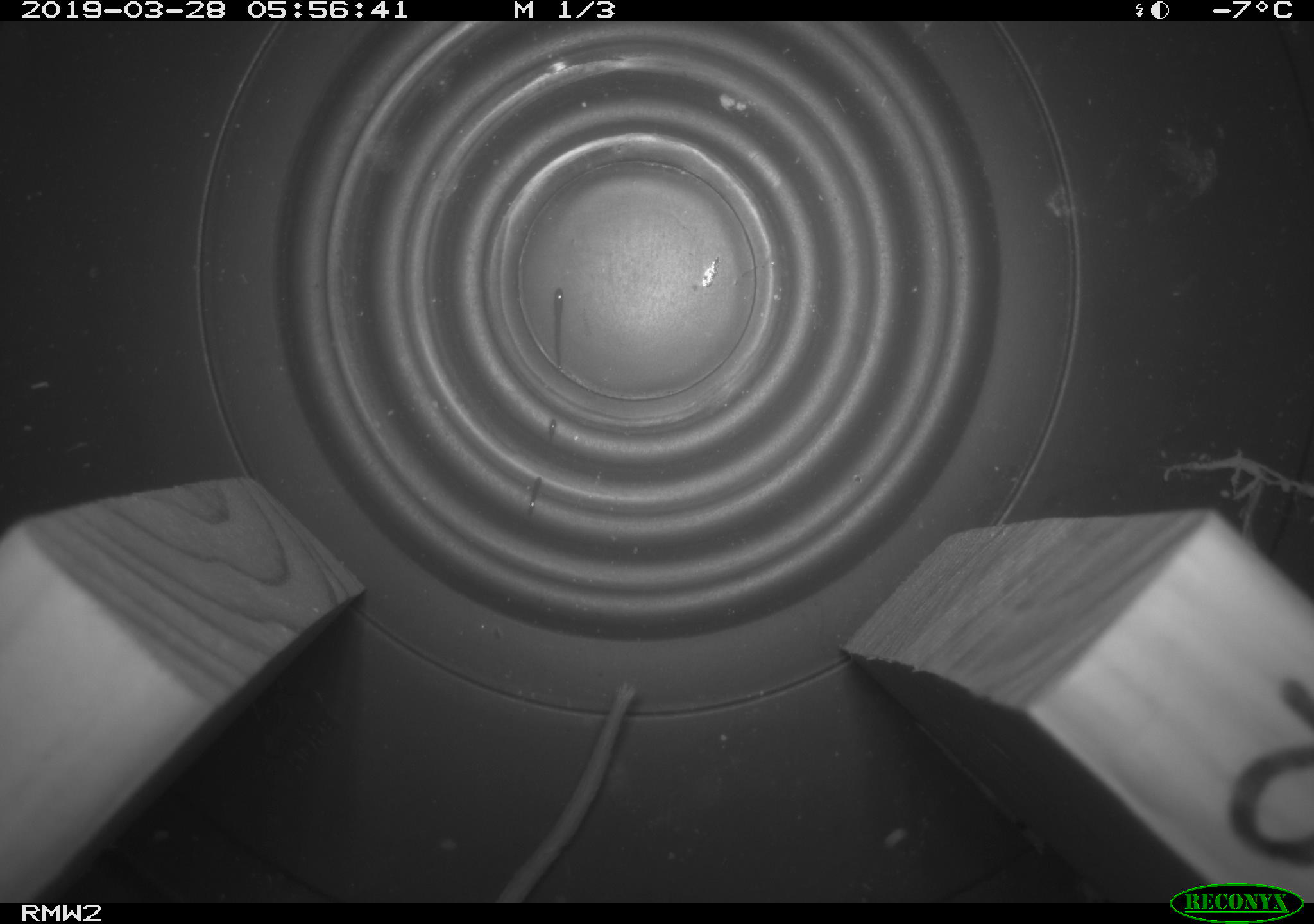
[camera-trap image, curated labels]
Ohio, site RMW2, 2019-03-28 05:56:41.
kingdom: Animalia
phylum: Chordata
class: Mammalia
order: Rodentia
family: Cricetidae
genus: Peromyscus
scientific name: Peromyscus leucopus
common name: white-footed mouse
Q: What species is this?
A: White-footed mouse (Peromyscus leucopus).